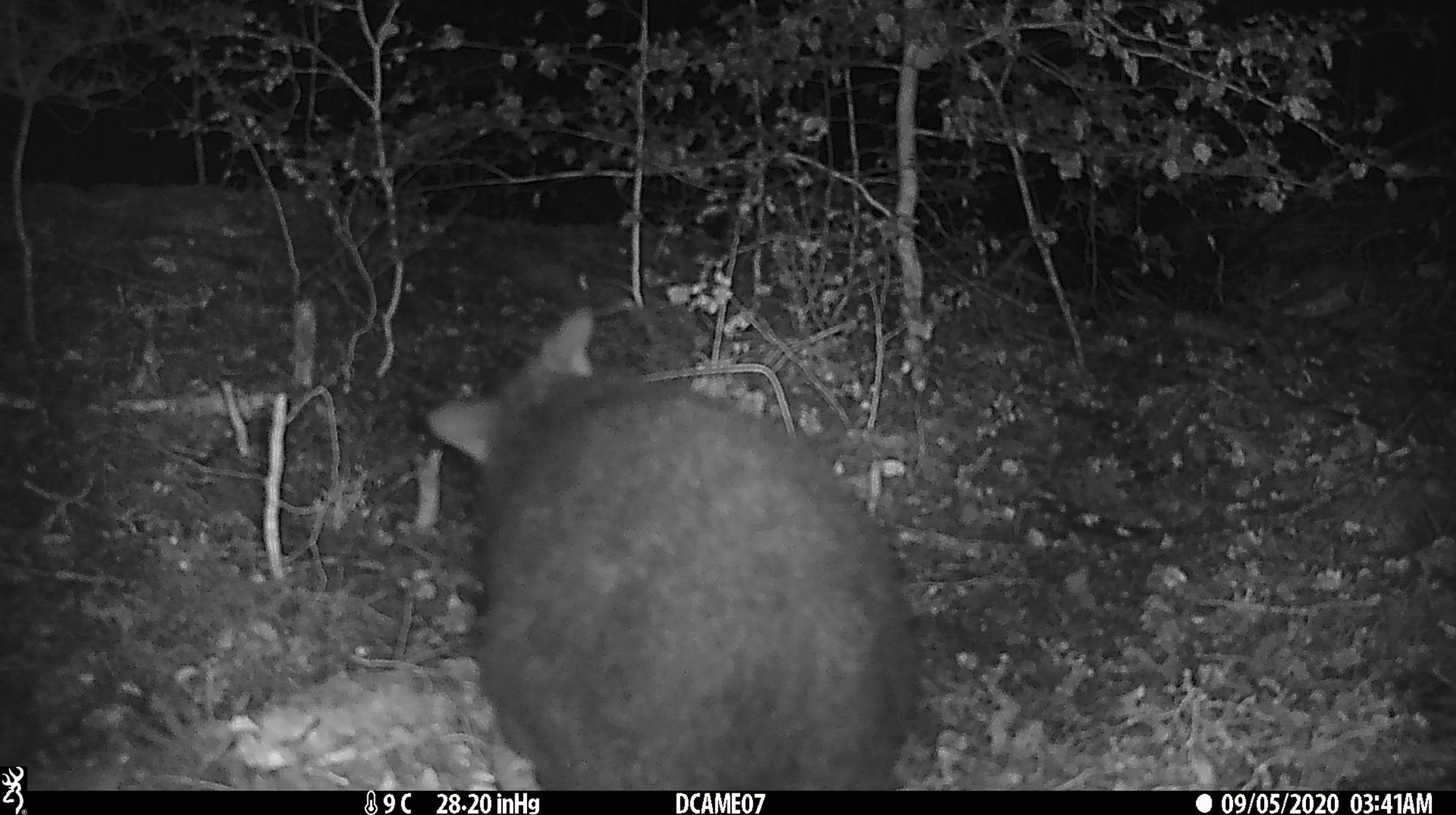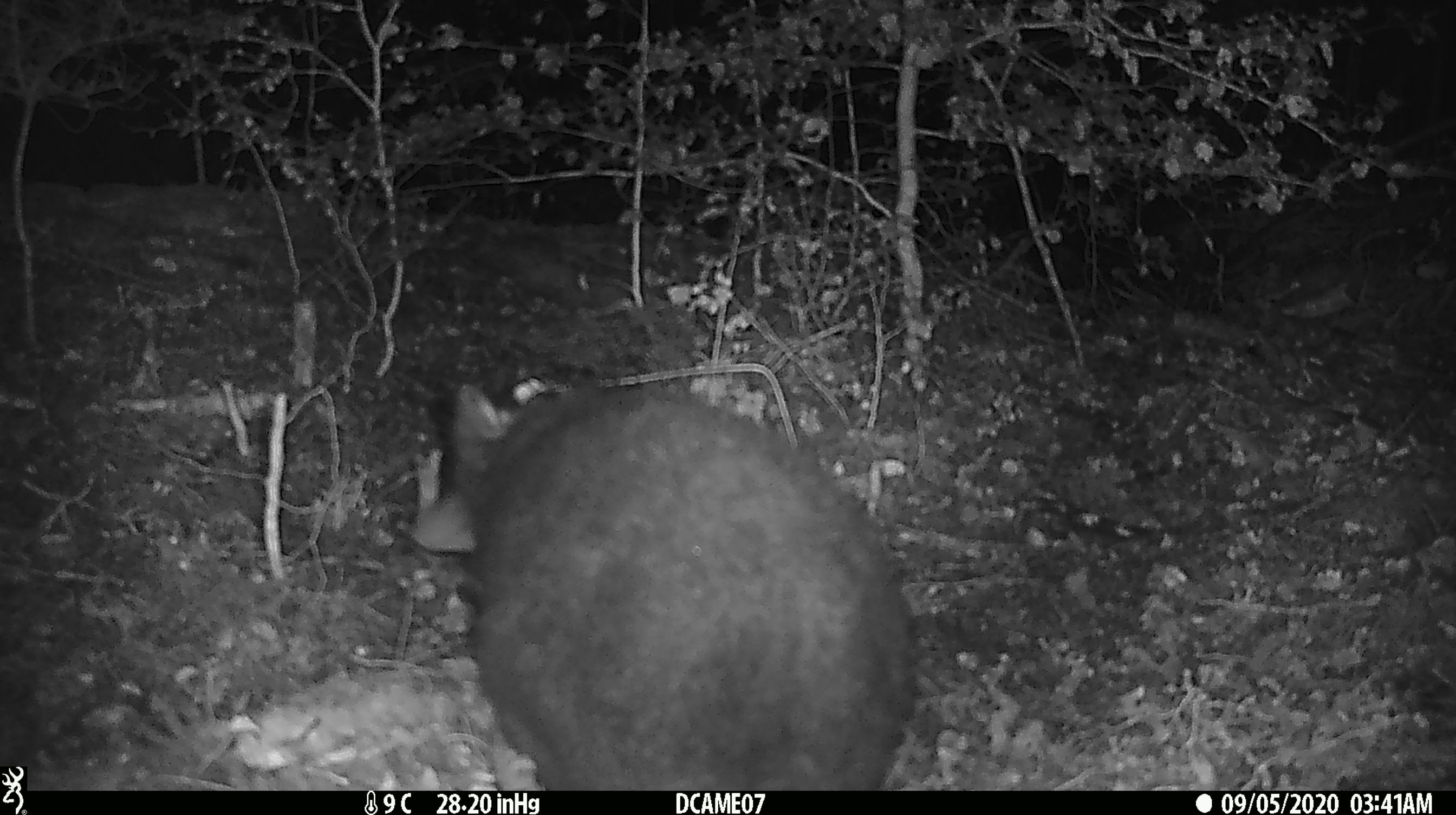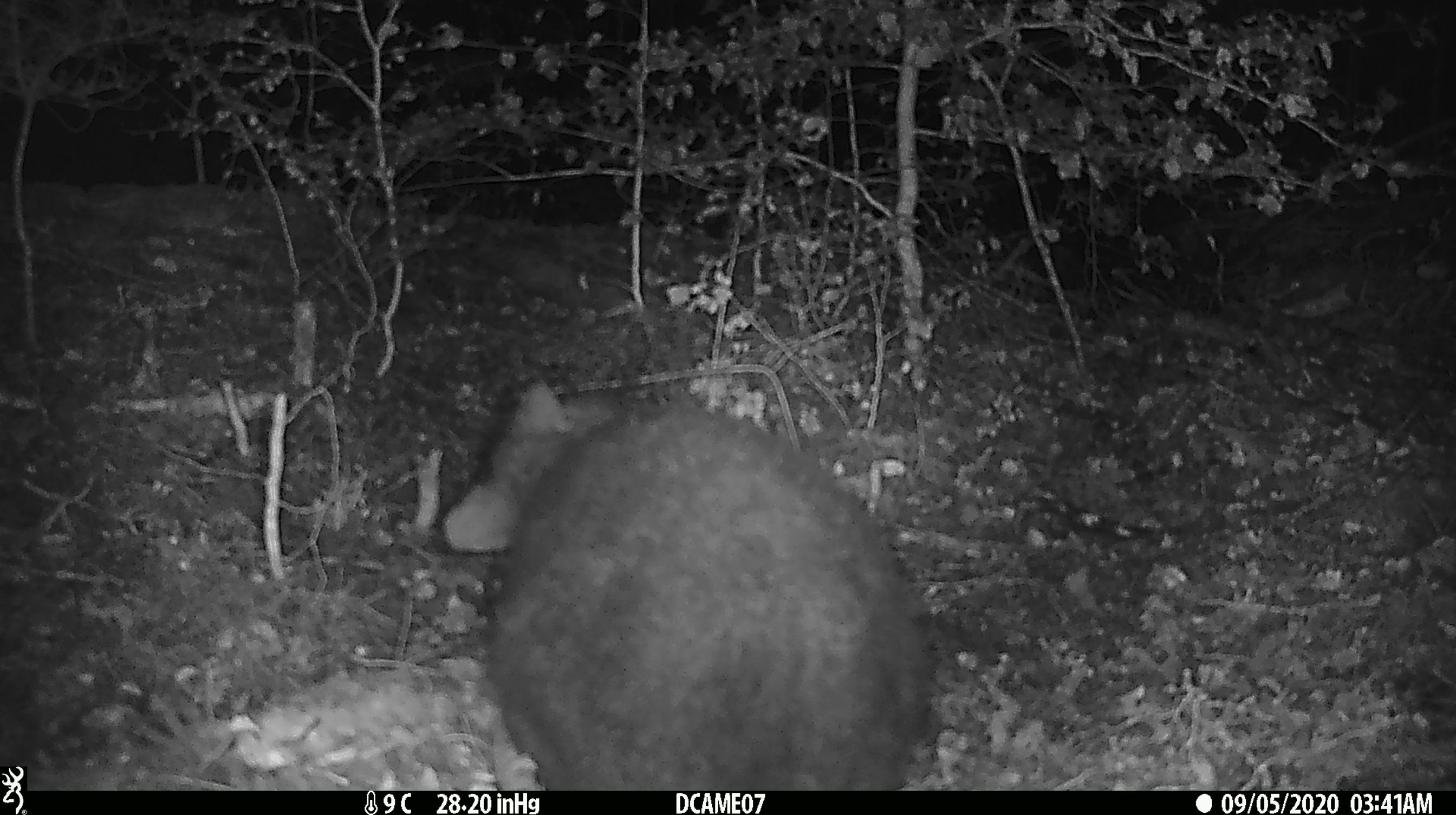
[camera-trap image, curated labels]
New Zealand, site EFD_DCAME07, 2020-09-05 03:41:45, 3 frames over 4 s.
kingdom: Animalia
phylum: Chordata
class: Mammalia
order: Diprotodontia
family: Phalangeridae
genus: Trichosurus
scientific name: Trichosurus vulpecula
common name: common brushtail possum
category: possum